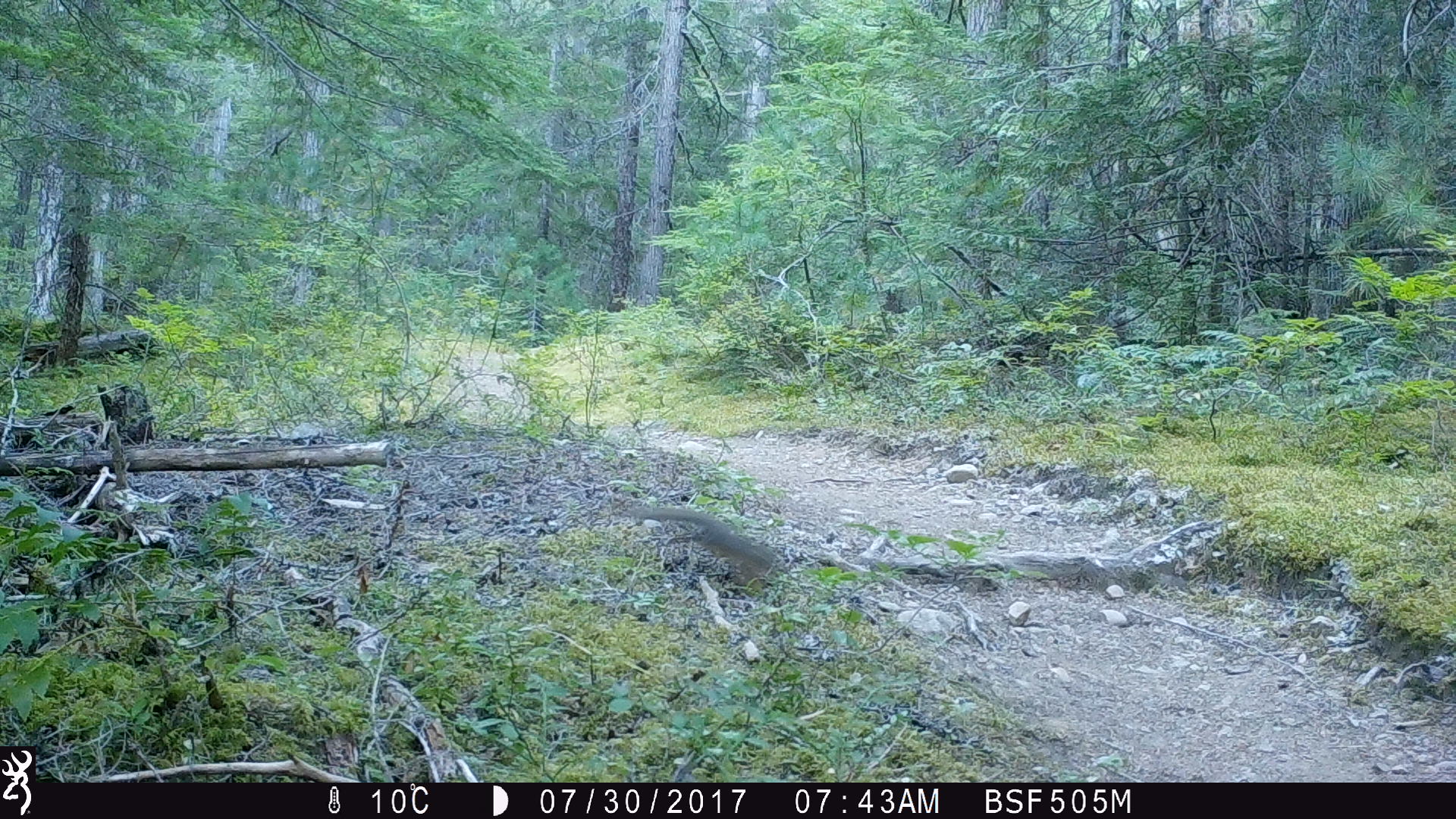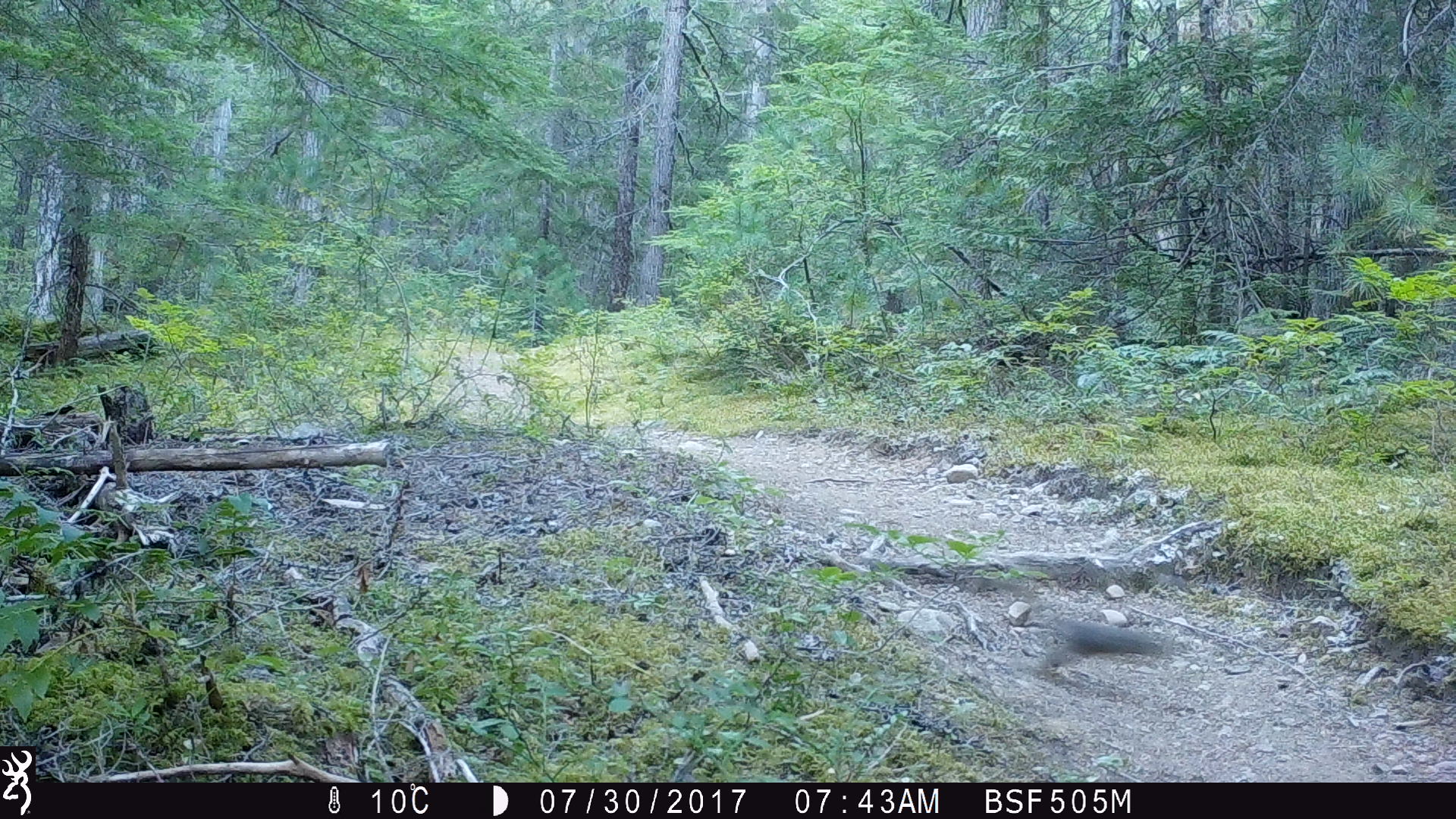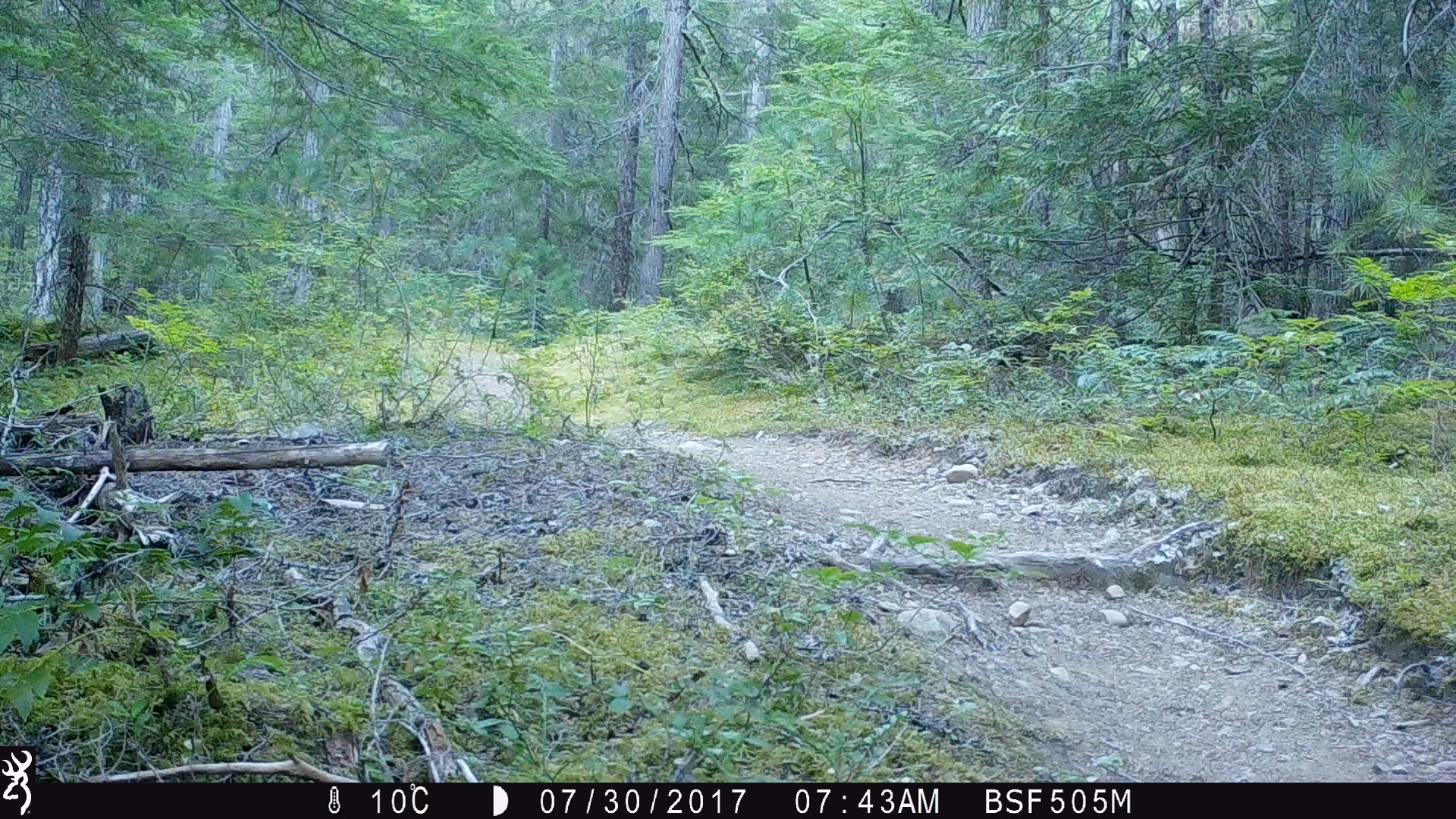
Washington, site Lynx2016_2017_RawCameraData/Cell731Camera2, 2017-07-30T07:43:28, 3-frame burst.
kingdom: Animalia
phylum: Chordata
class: Mammalia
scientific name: Mammalia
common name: small mammal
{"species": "small mammal (Mammalia)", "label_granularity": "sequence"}